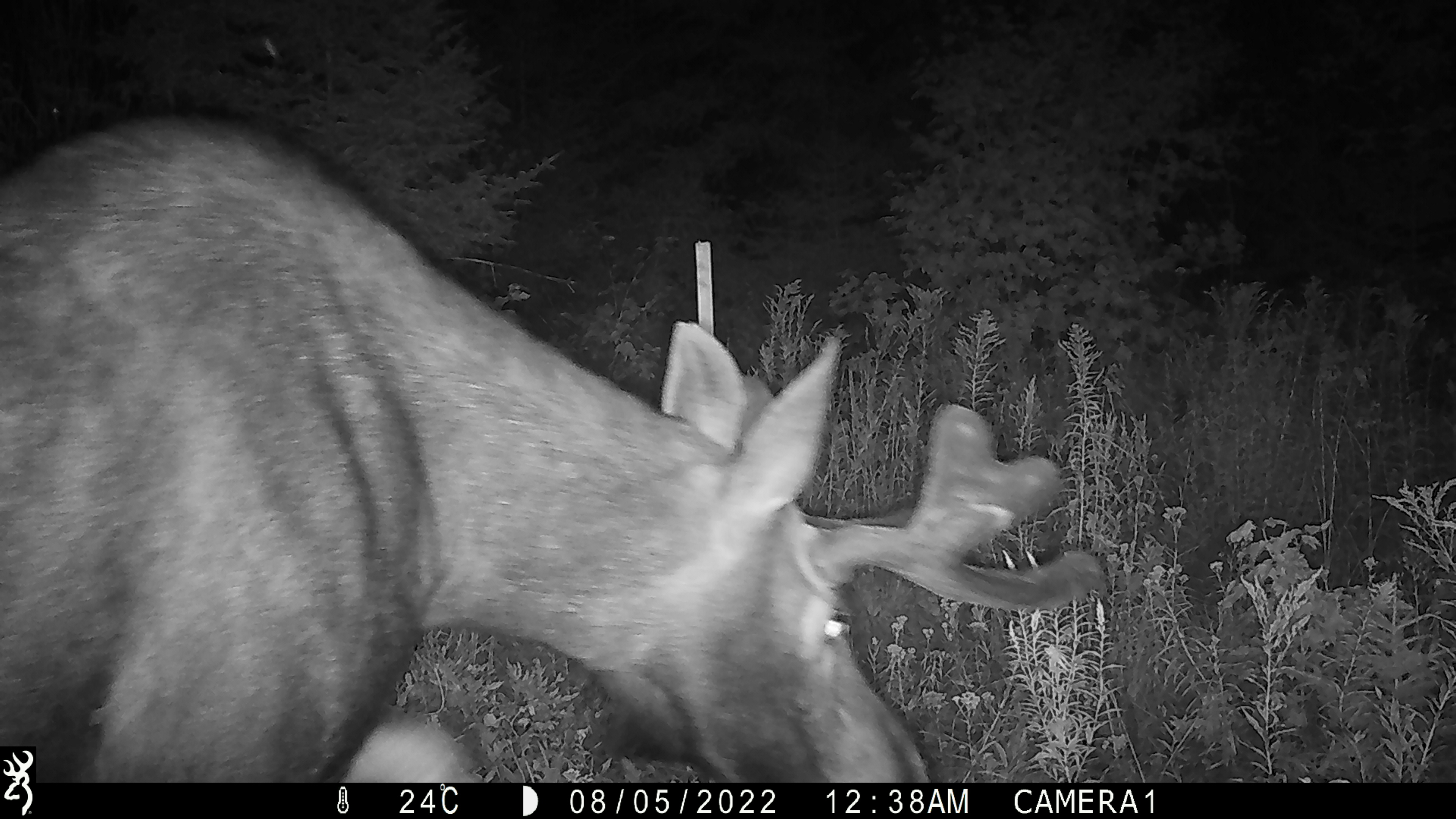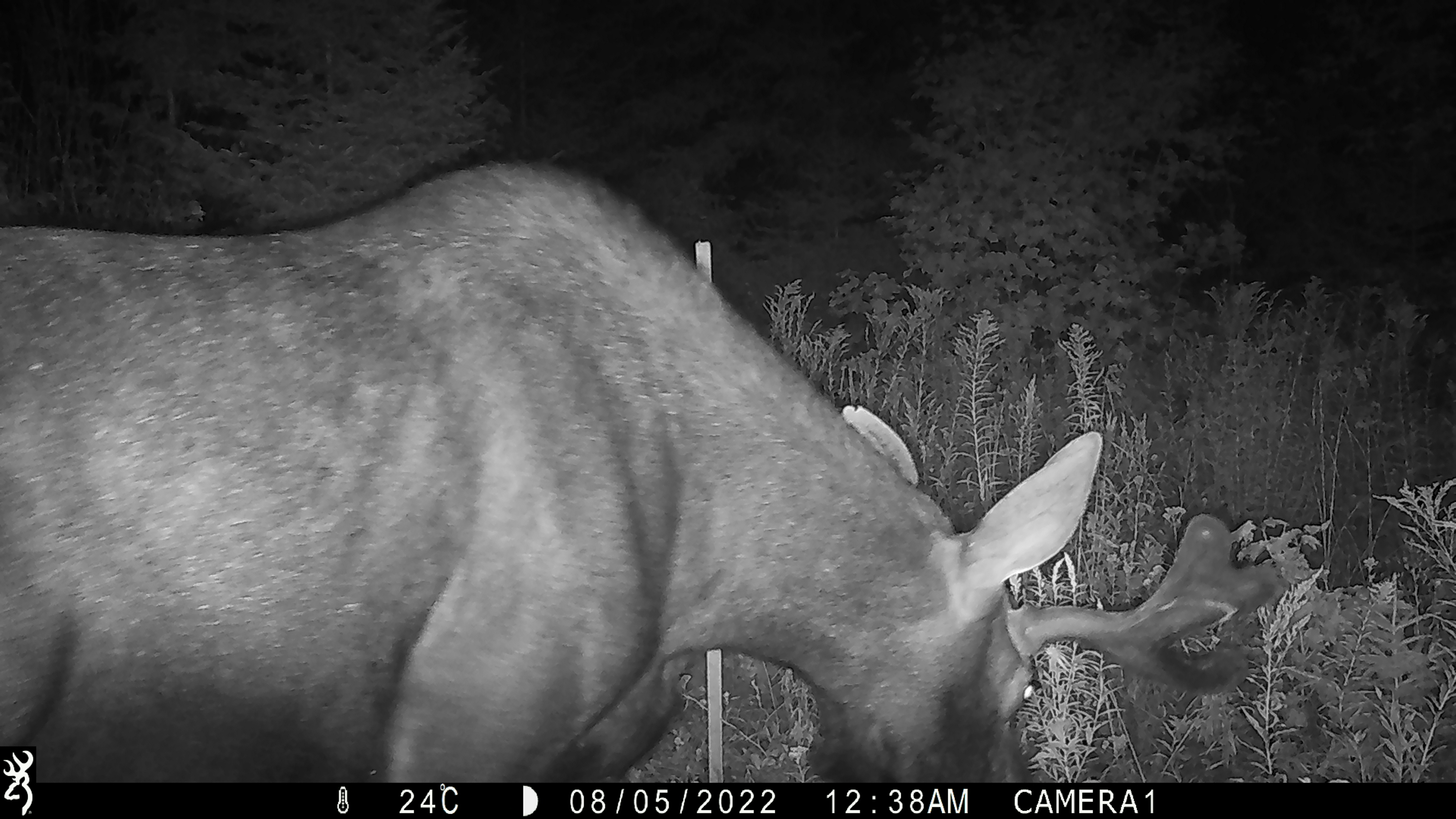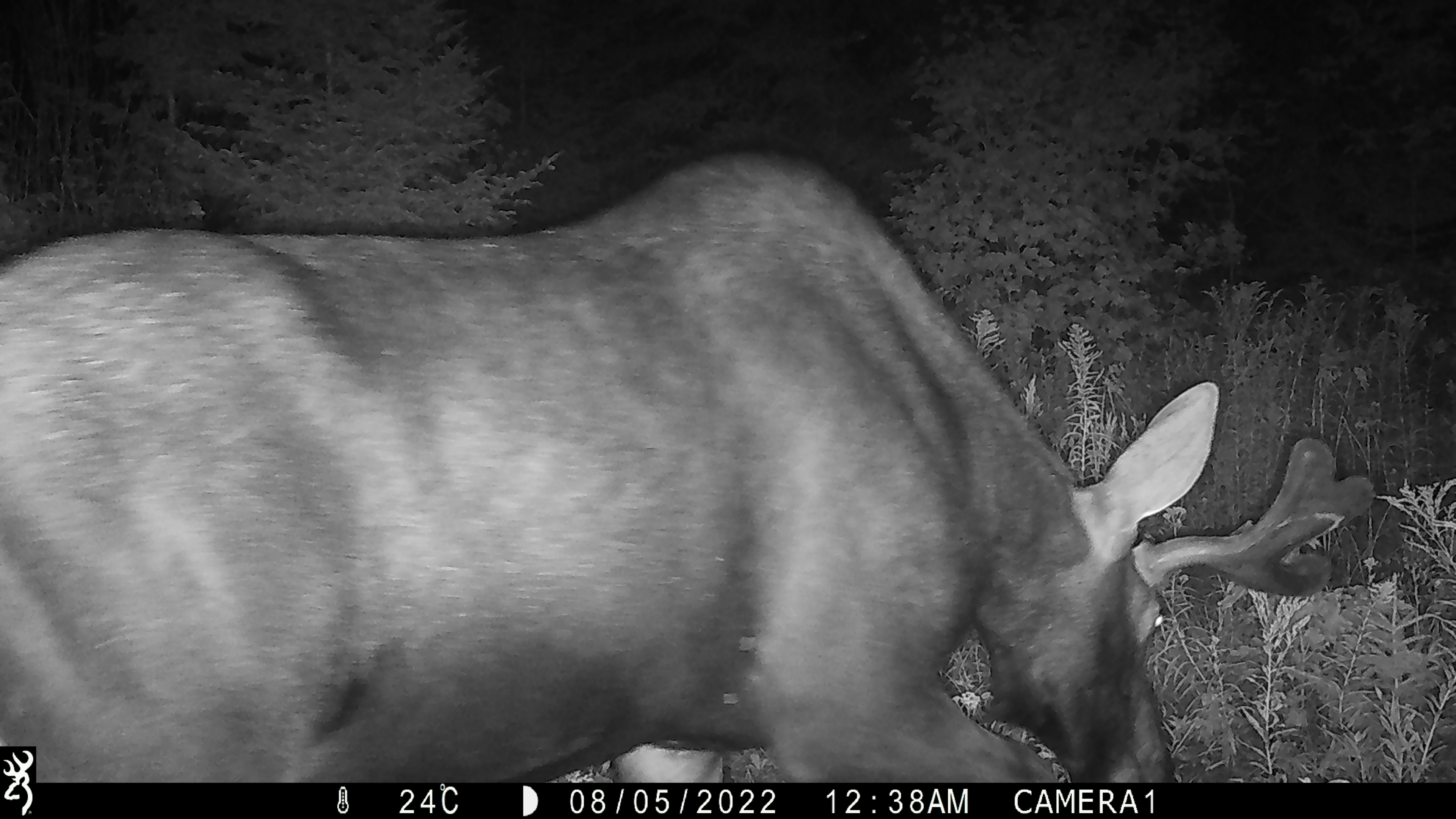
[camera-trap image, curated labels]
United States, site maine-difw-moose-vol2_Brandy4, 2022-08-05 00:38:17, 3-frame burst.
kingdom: Animalia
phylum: Chordata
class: Mammalia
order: Artiodactyla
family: Cervidae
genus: Alces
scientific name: Alces alces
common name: moose